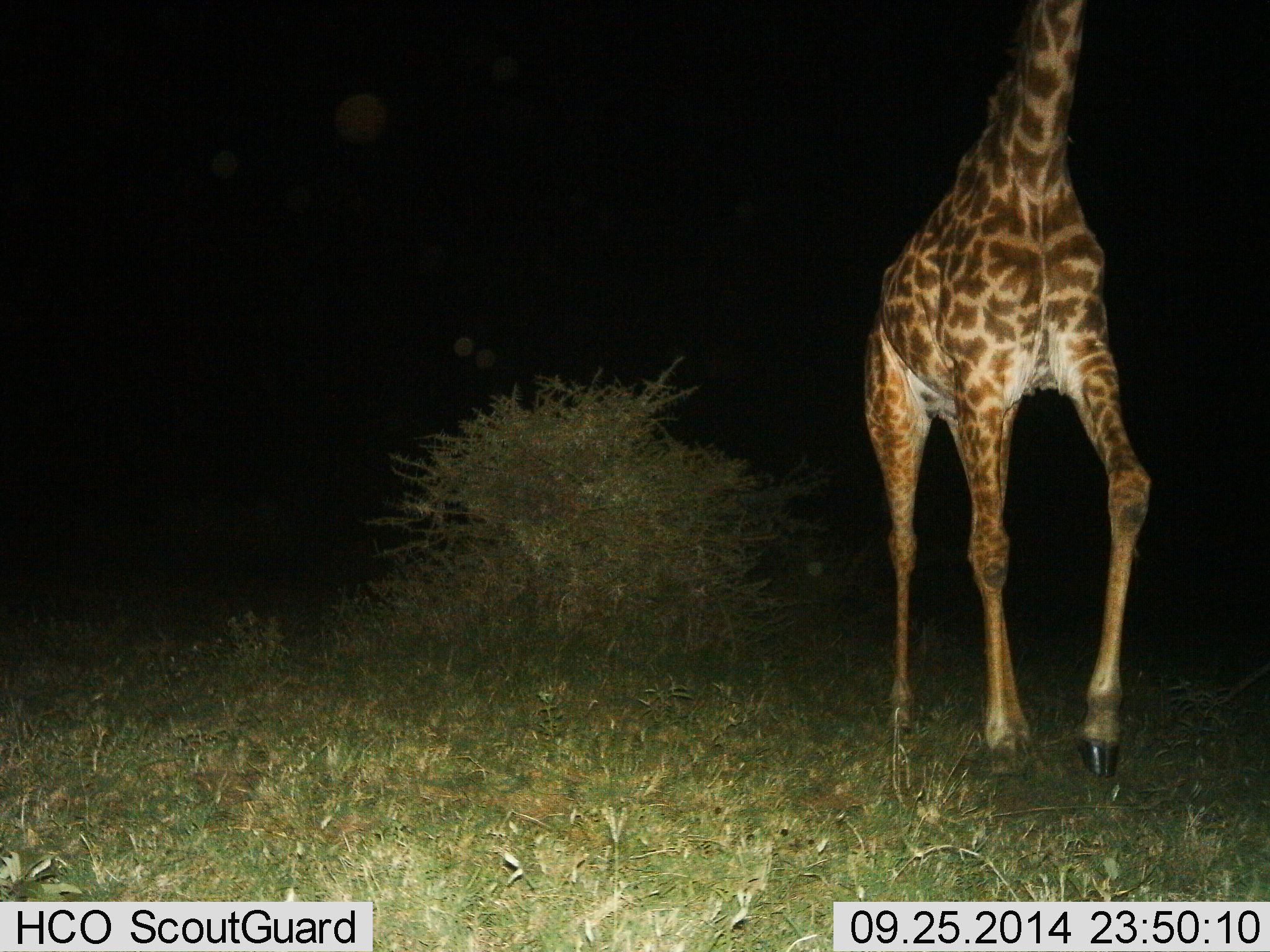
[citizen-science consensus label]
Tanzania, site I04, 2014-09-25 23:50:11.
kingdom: Animalia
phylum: Chordata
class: Mammalia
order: Artiodactyla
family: Giraffidae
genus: Giraffa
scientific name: Giraffa camelopardalis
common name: giraffe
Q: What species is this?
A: Giraffe (Giraffa camelopardalis).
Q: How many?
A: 1.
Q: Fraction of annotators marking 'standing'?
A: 20%.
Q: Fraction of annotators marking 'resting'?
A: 0%.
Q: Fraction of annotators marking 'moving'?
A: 90%.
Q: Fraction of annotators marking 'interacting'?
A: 0%.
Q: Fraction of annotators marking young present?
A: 0%.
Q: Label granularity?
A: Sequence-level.